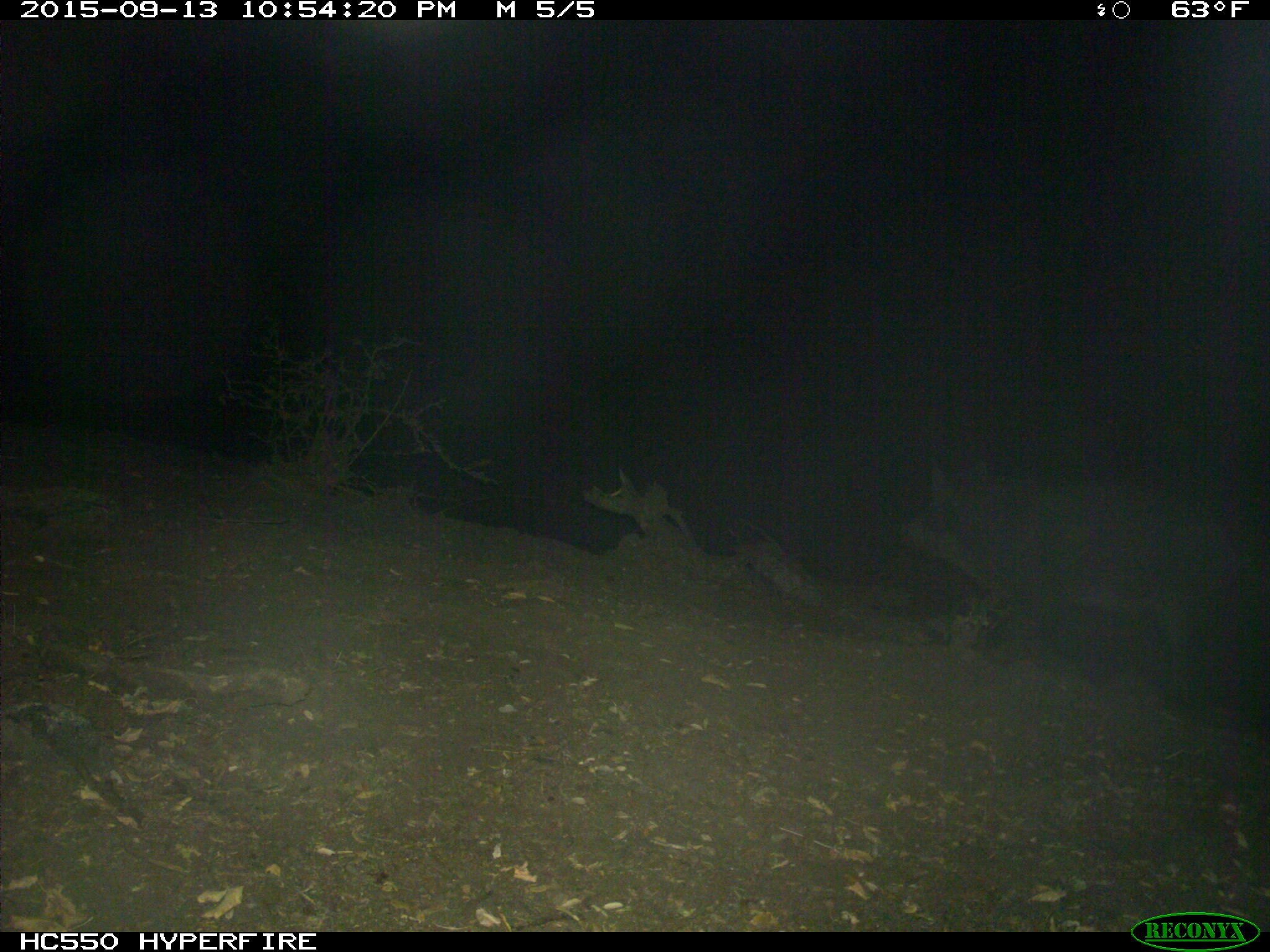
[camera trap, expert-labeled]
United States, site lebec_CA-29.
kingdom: Animalia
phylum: Chordata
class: Mammalia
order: Artiodactyla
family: Suidae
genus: Sus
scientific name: Sus scrofa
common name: wild boar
Sus scrofa (wild boar).